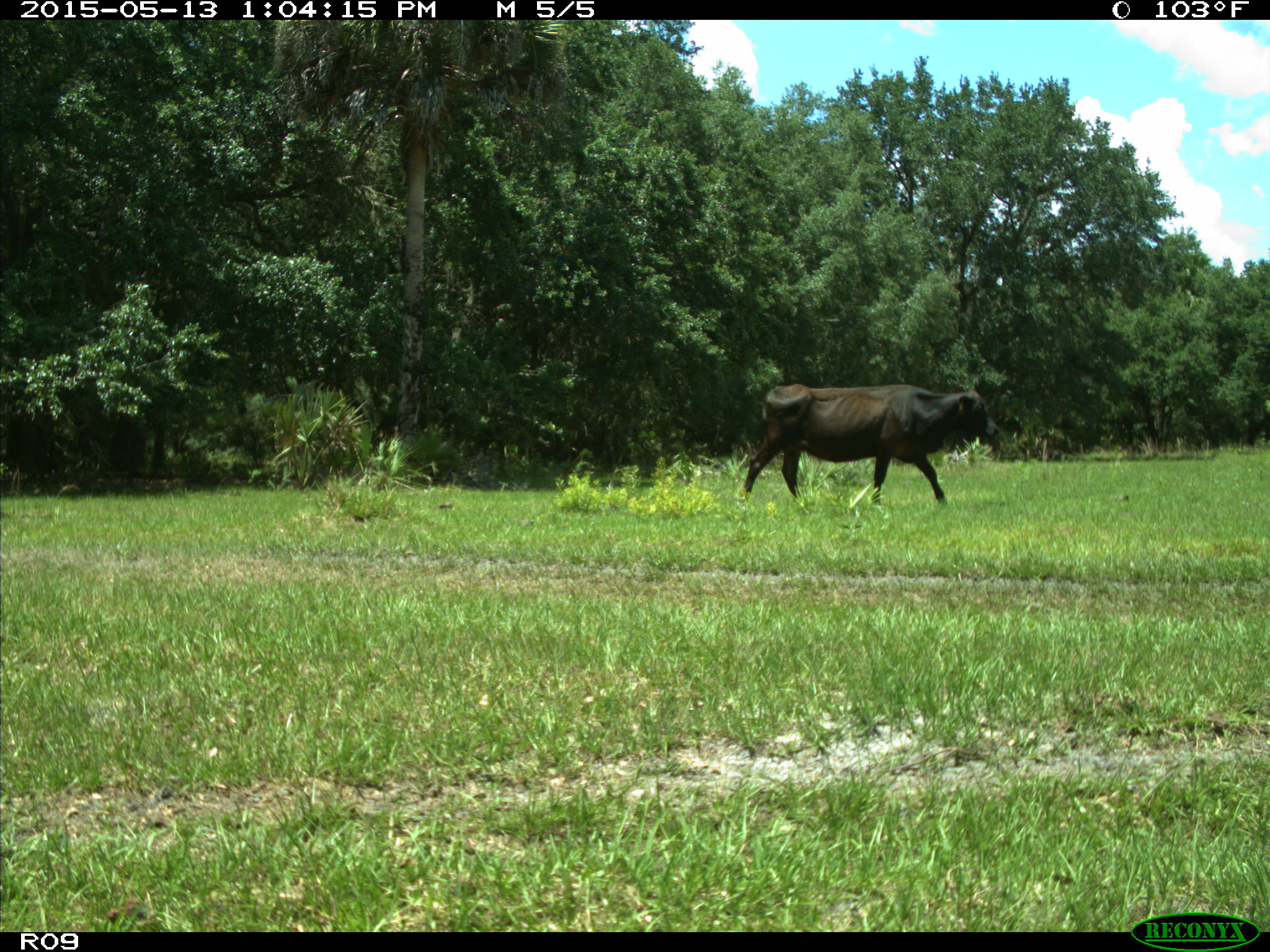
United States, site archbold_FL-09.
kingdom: Animalia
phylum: Chordata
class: Mammalia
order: Artiodactyla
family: Bovidae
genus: Bos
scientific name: Bos taurus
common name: domestic cow